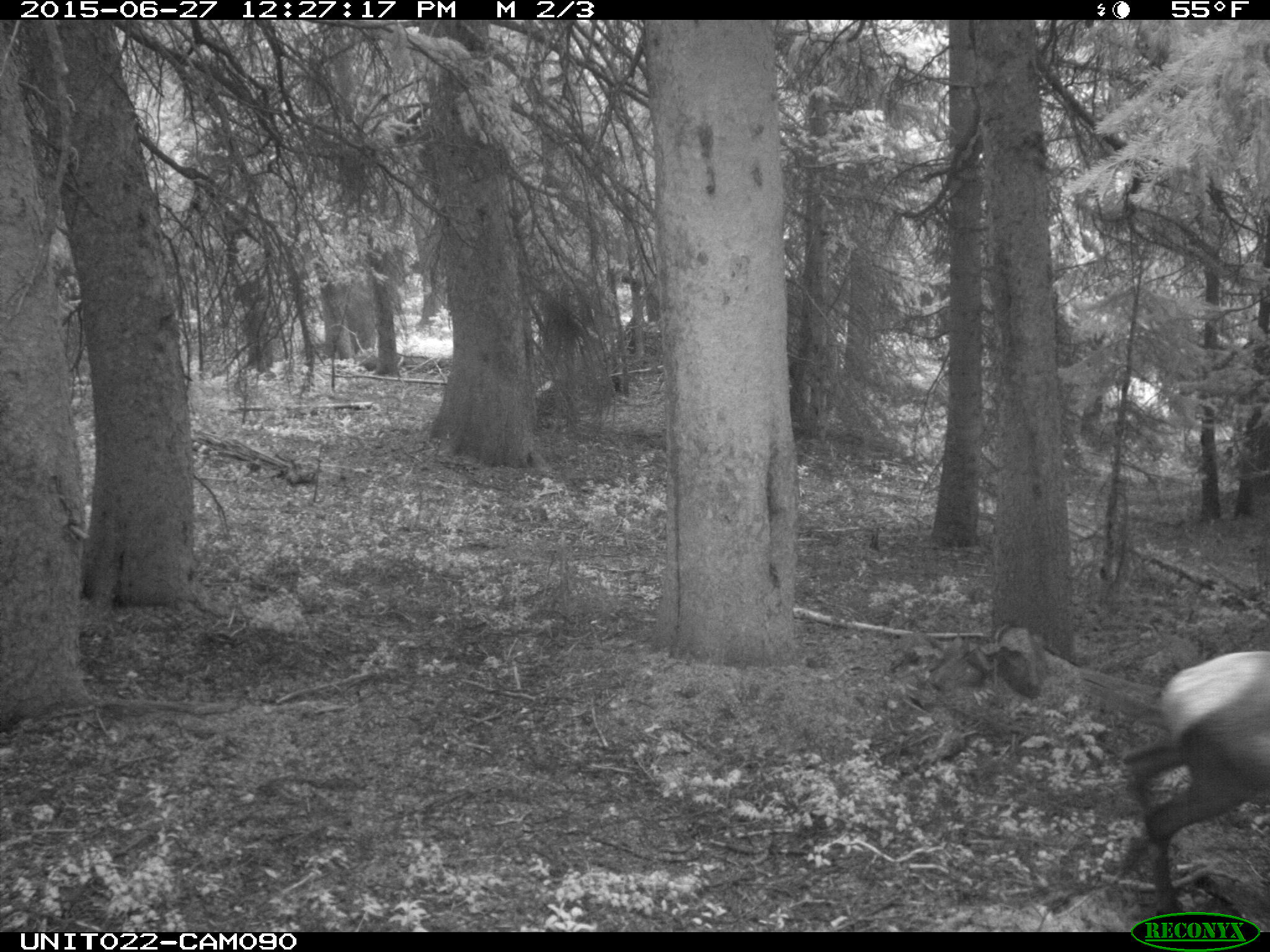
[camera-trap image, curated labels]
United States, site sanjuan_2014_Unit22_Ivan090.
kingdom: Animalia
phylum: Chordata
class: Mammalia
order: Artiodactyla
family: Cervidae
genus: Cervus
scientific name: Cervus elaphus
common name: red deer